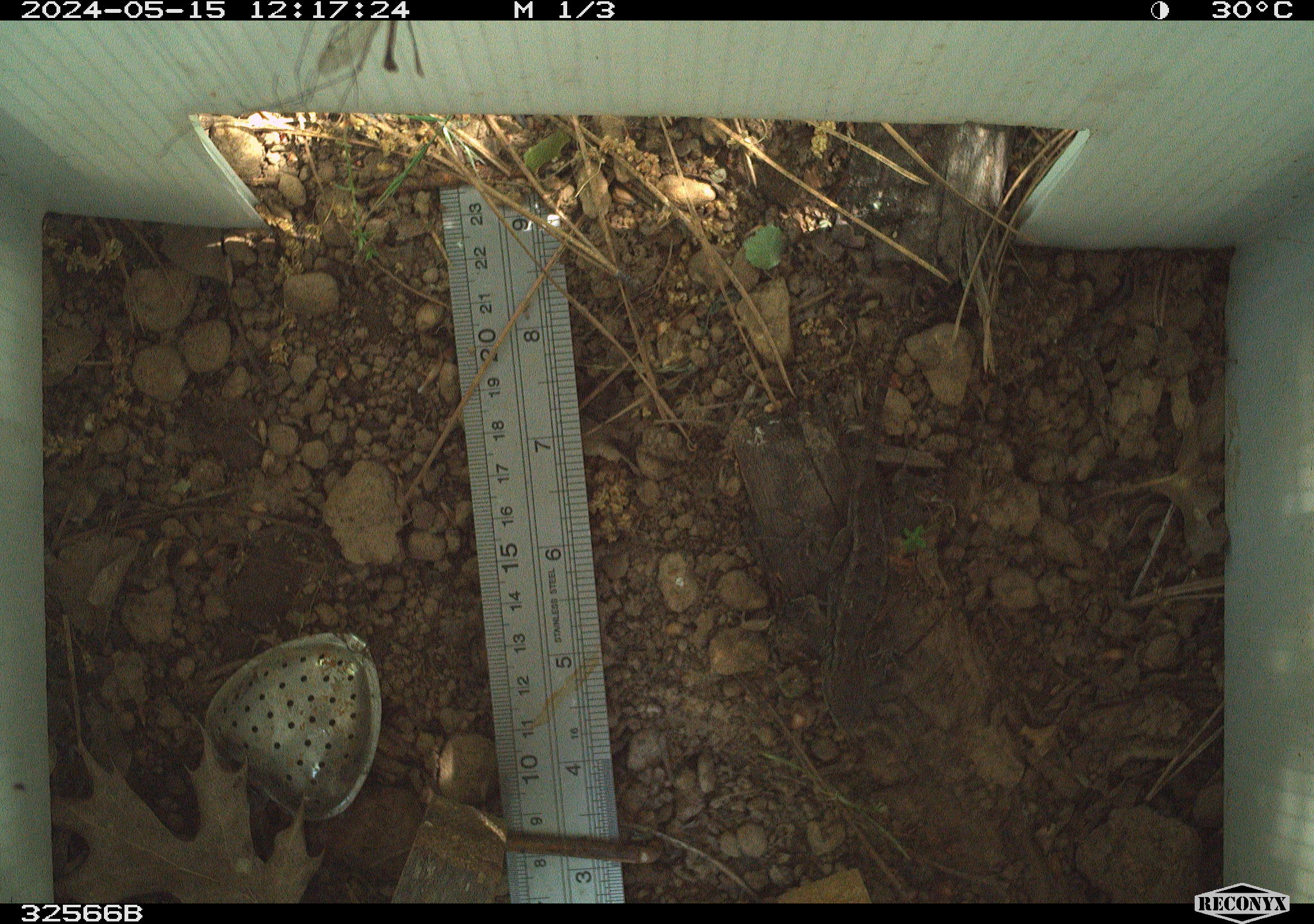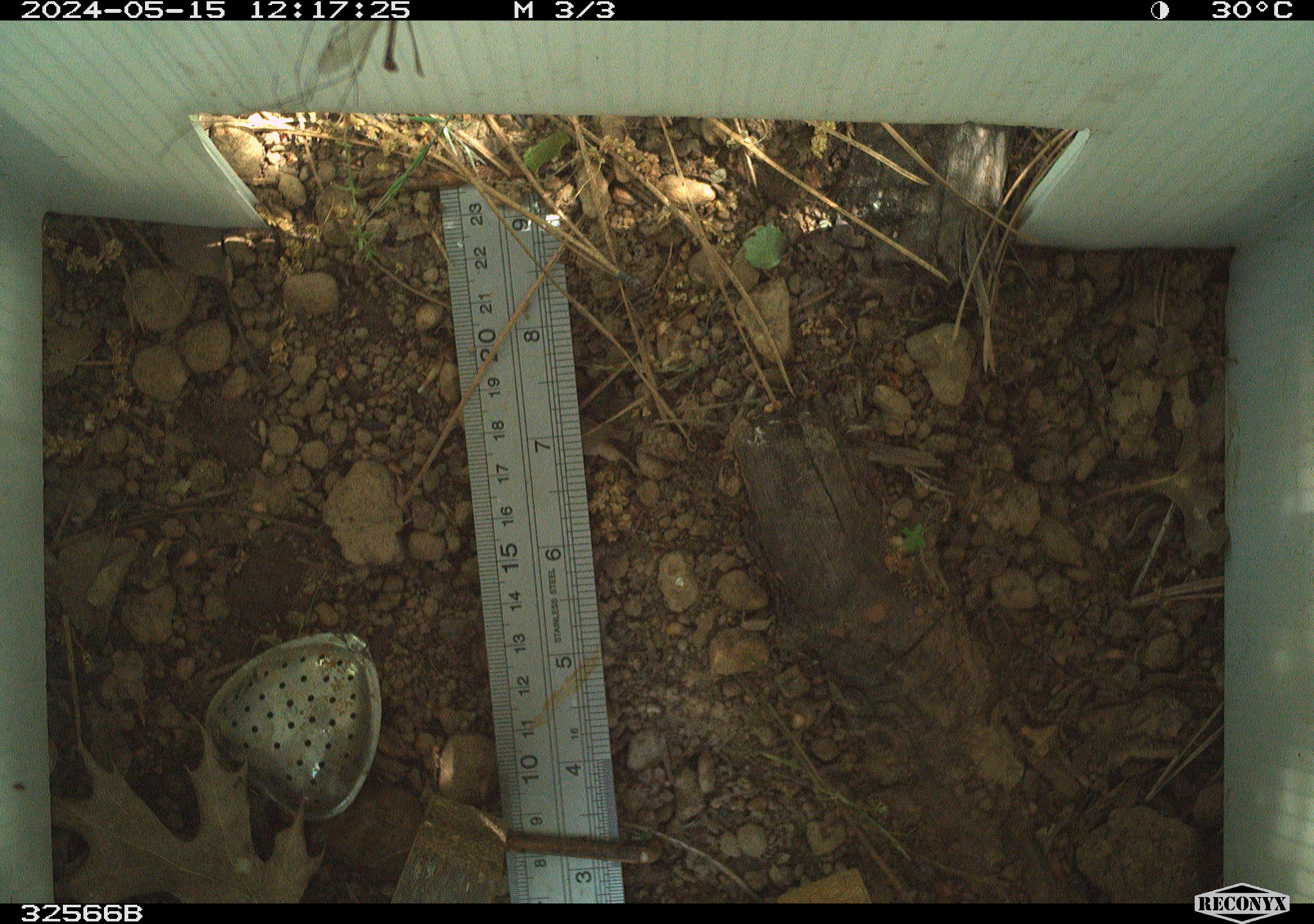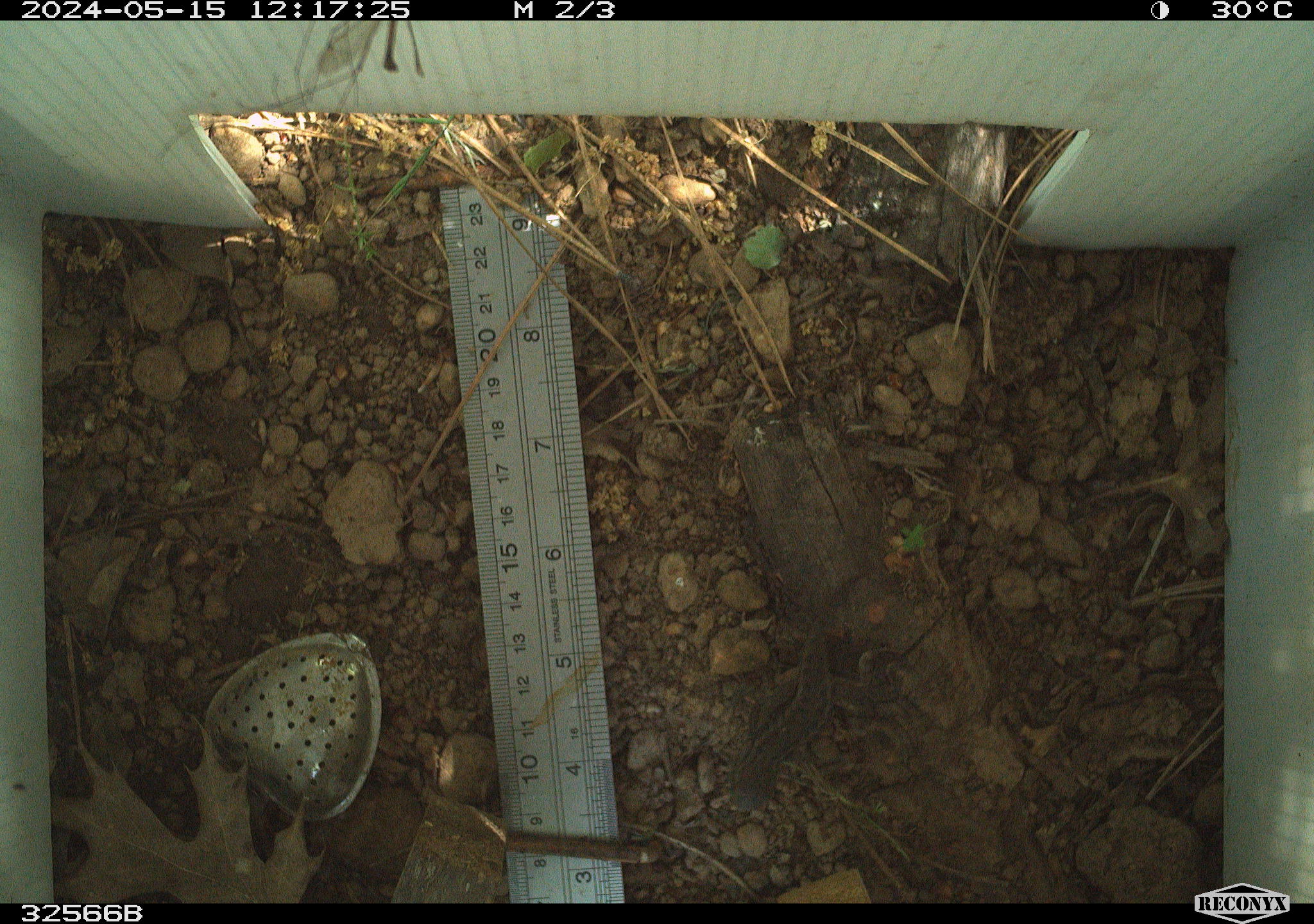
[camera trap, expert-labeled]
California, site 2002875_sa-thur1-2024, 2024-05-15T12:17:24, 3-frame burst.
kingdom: Animalia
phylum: Chordata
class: Reptilia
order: Squamata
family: Phrynosomatidae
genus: Sceloporus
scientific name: Sceloporus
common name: spiny lizards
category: sceloporus species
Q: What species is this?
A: Sceloporus species (spiny lizards) (Sceloporus).